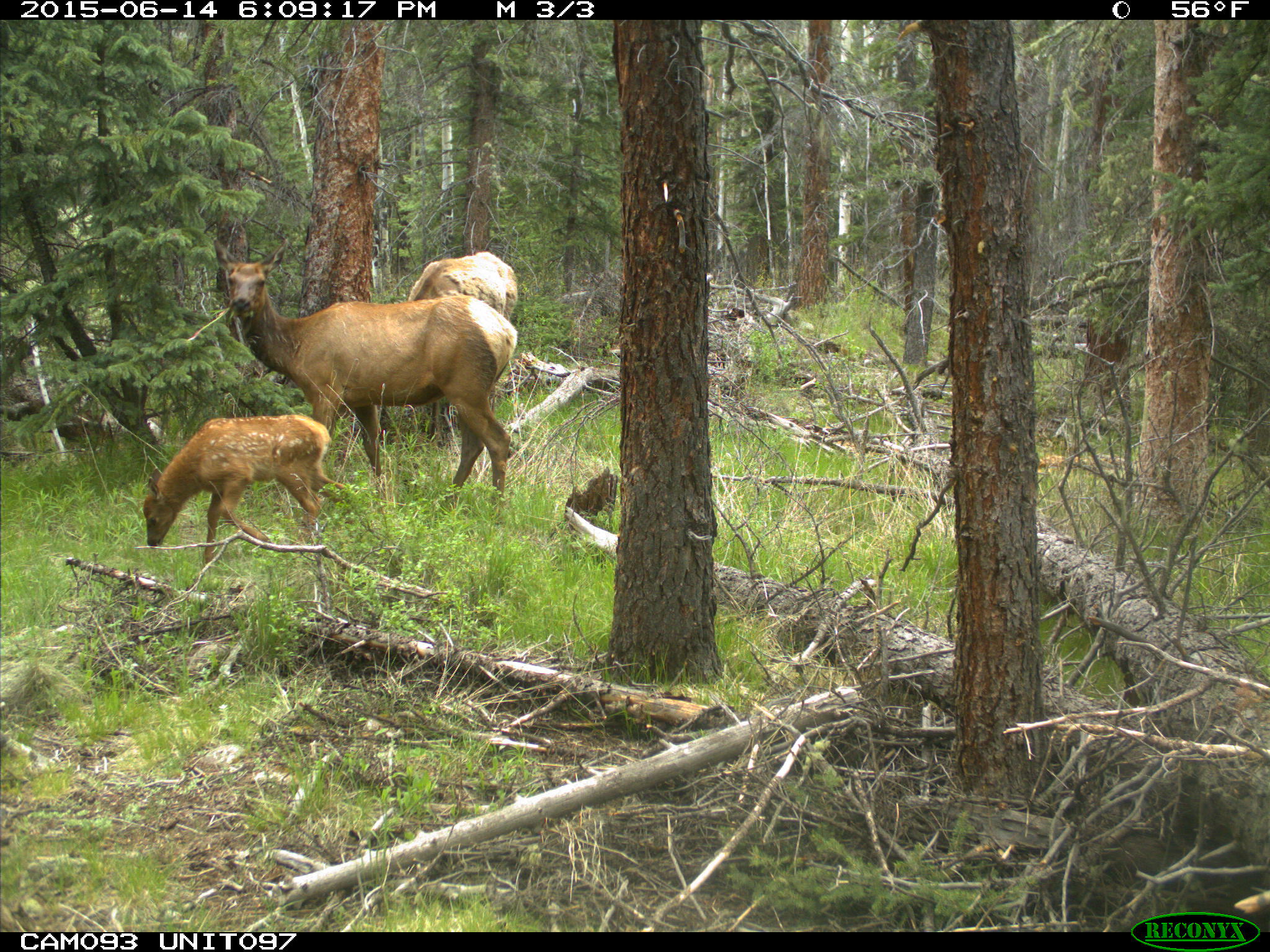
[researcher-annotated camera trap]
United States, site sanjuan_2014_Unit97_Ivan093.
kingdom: Animalia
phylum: Chordata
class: Mammalia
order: Artiodactyla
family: Cervidae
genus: Cervus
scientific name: Cervus elaphus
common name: red deer